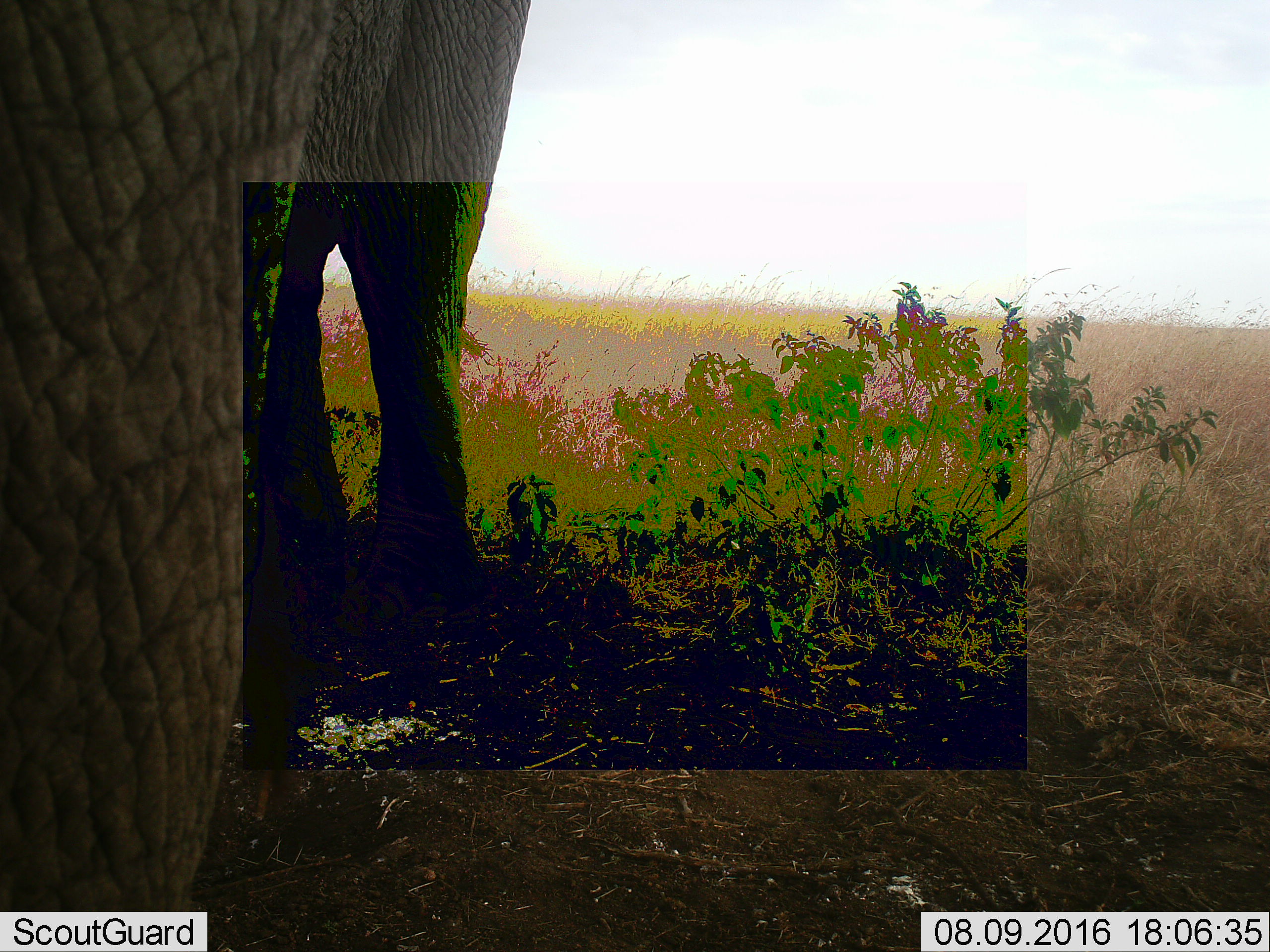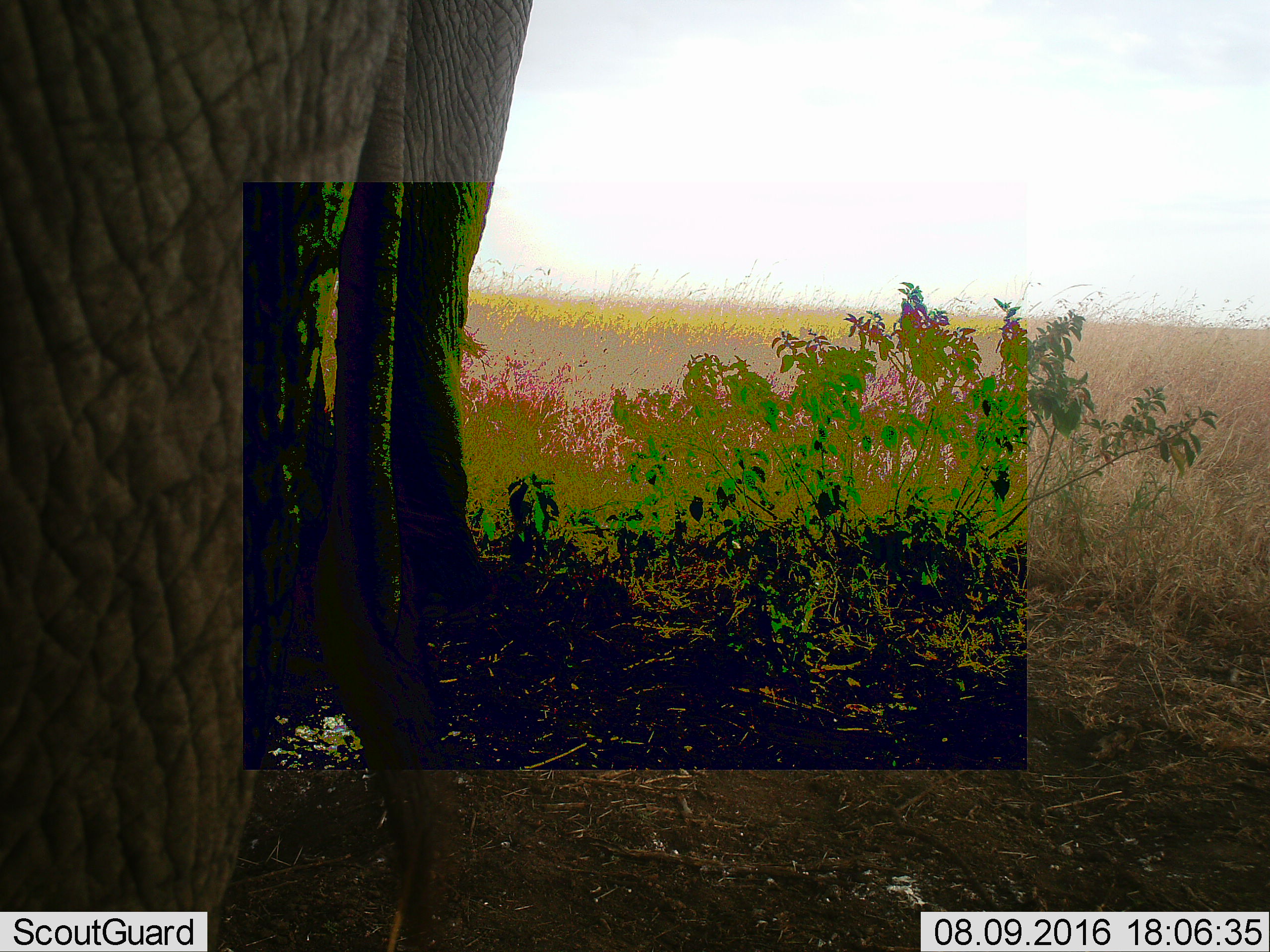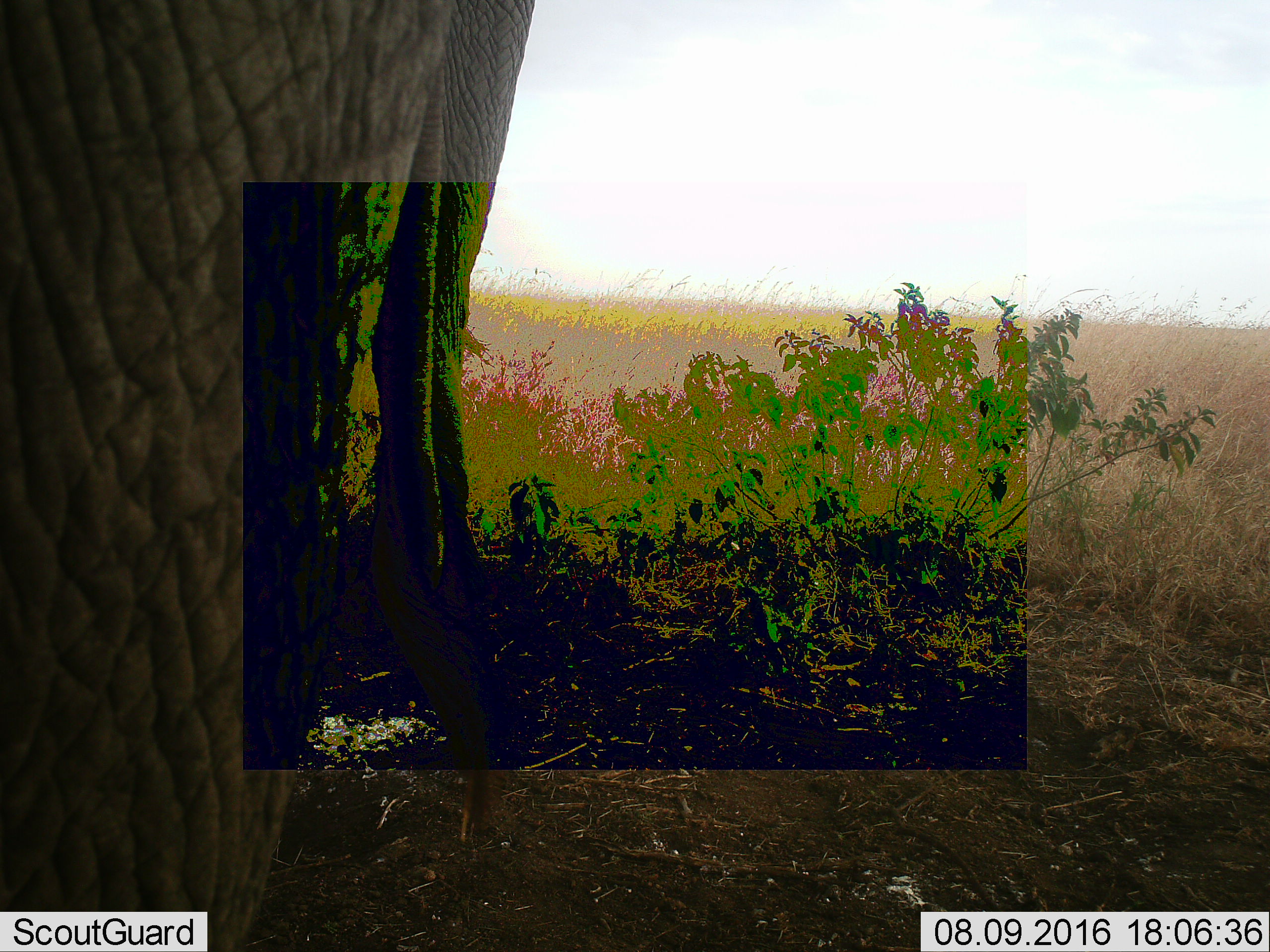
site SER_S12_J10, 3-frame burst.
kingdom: Animalia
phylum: Chordata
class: Mammalia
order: Proboscidea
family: Elephantidae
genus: Loxodonta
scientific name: Loxodonta africana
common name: african bush elephant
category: elephant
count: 1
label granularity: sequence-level